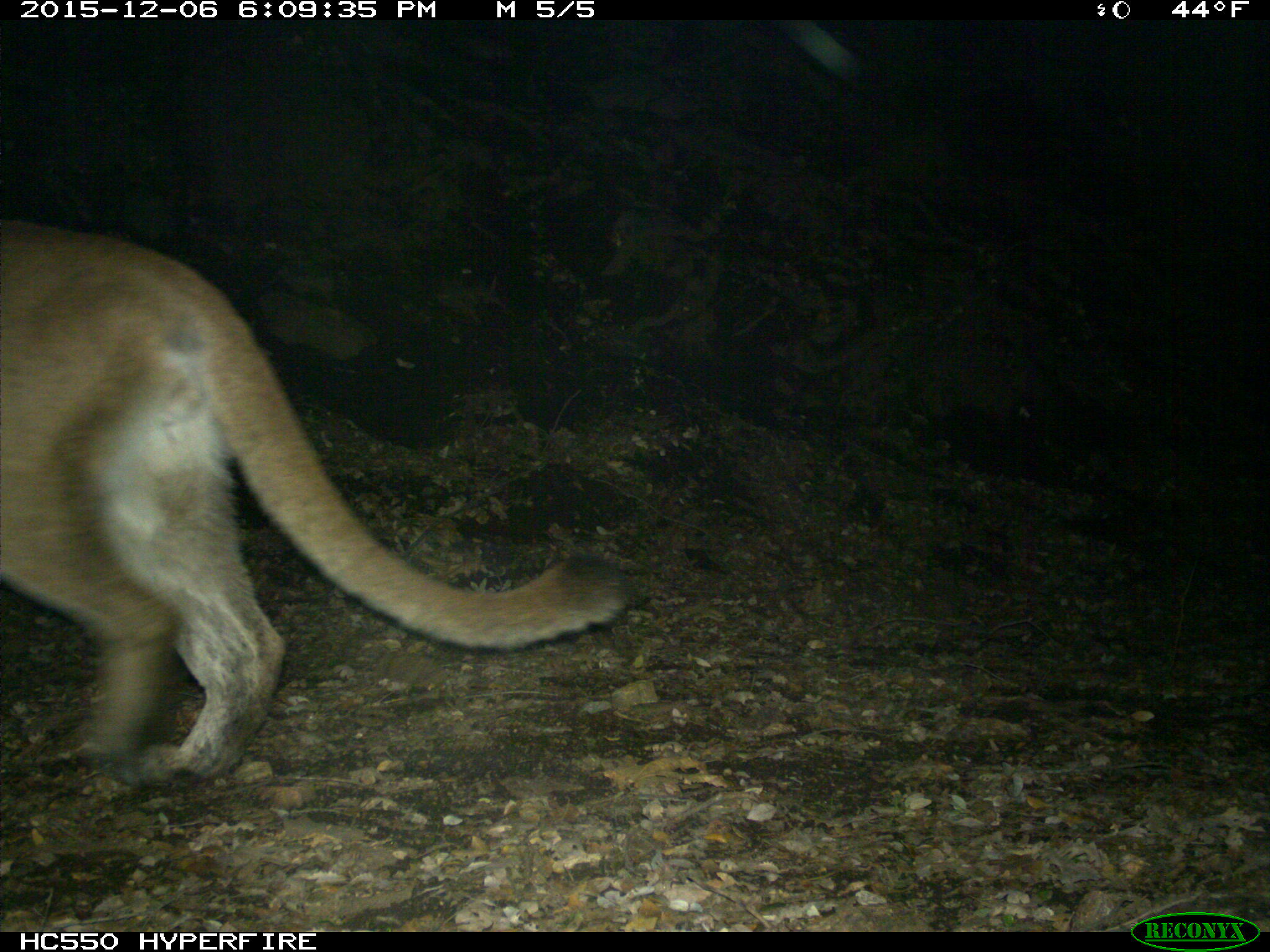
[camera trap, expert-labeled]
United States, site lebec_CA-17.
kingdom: Animalia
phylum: Chordata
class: Mammalia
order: Carnivora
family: Felidae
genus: Puma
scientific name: Puma concolor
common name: mountain lion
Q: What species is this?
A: Puma concolor (mountain lion).